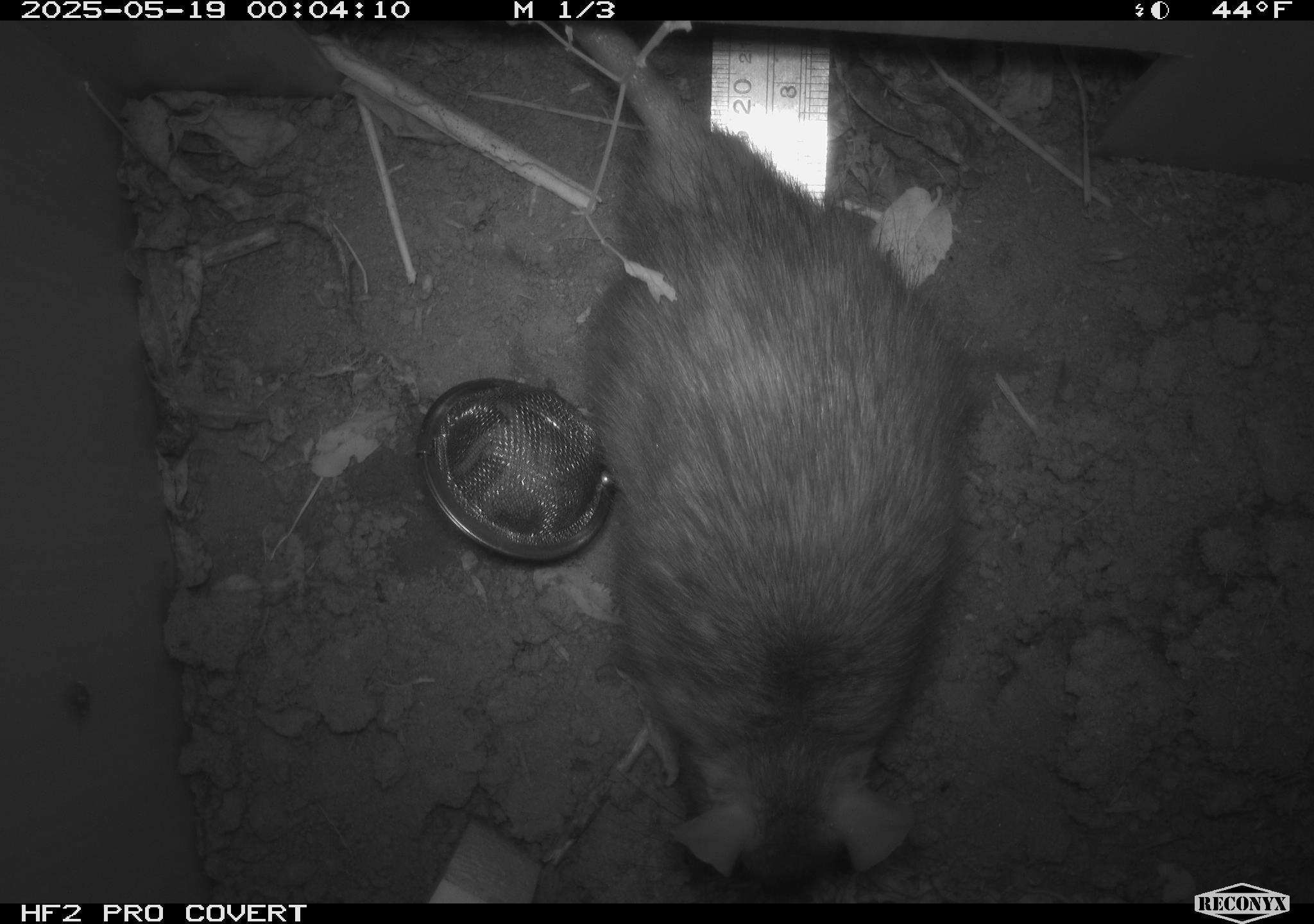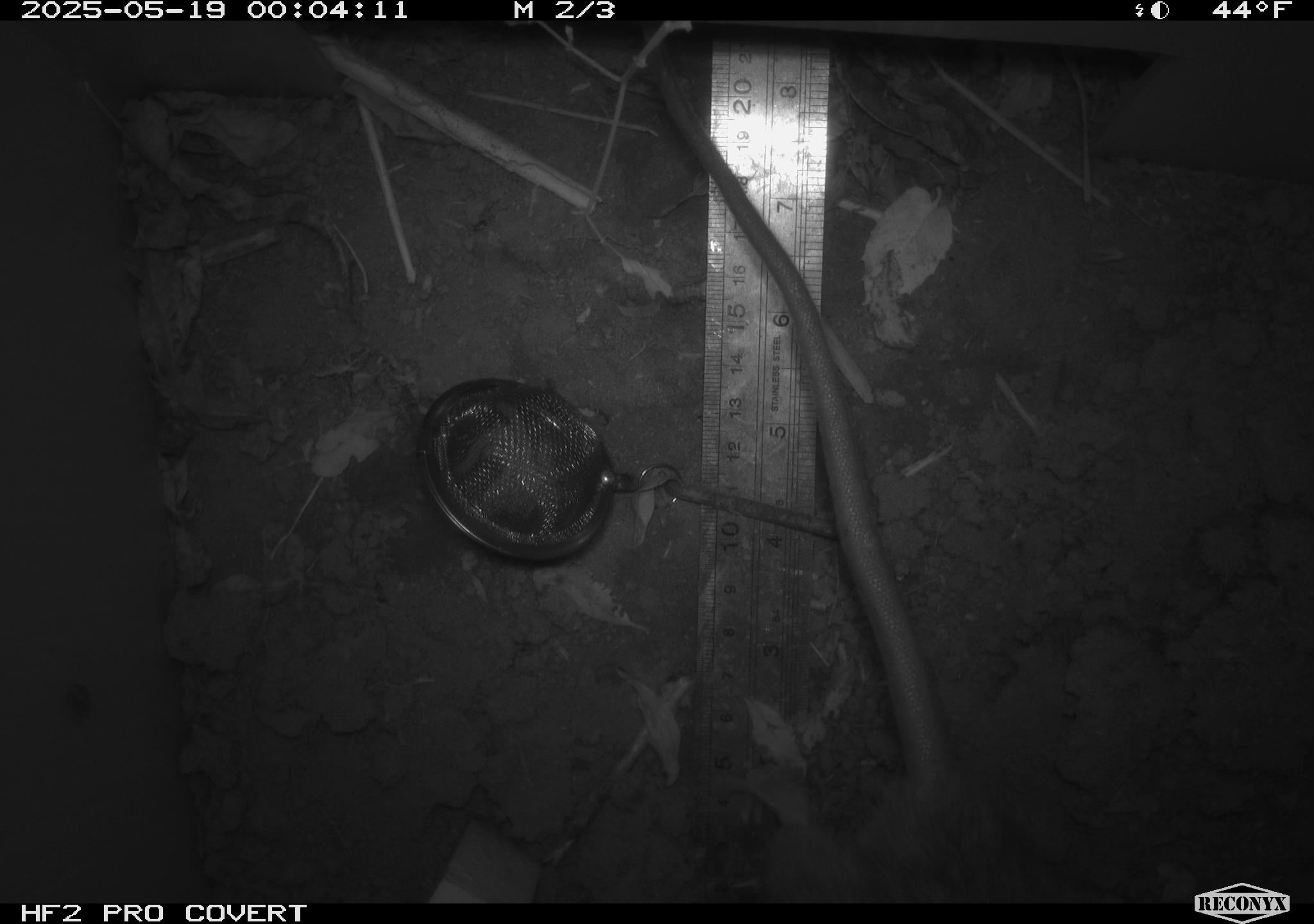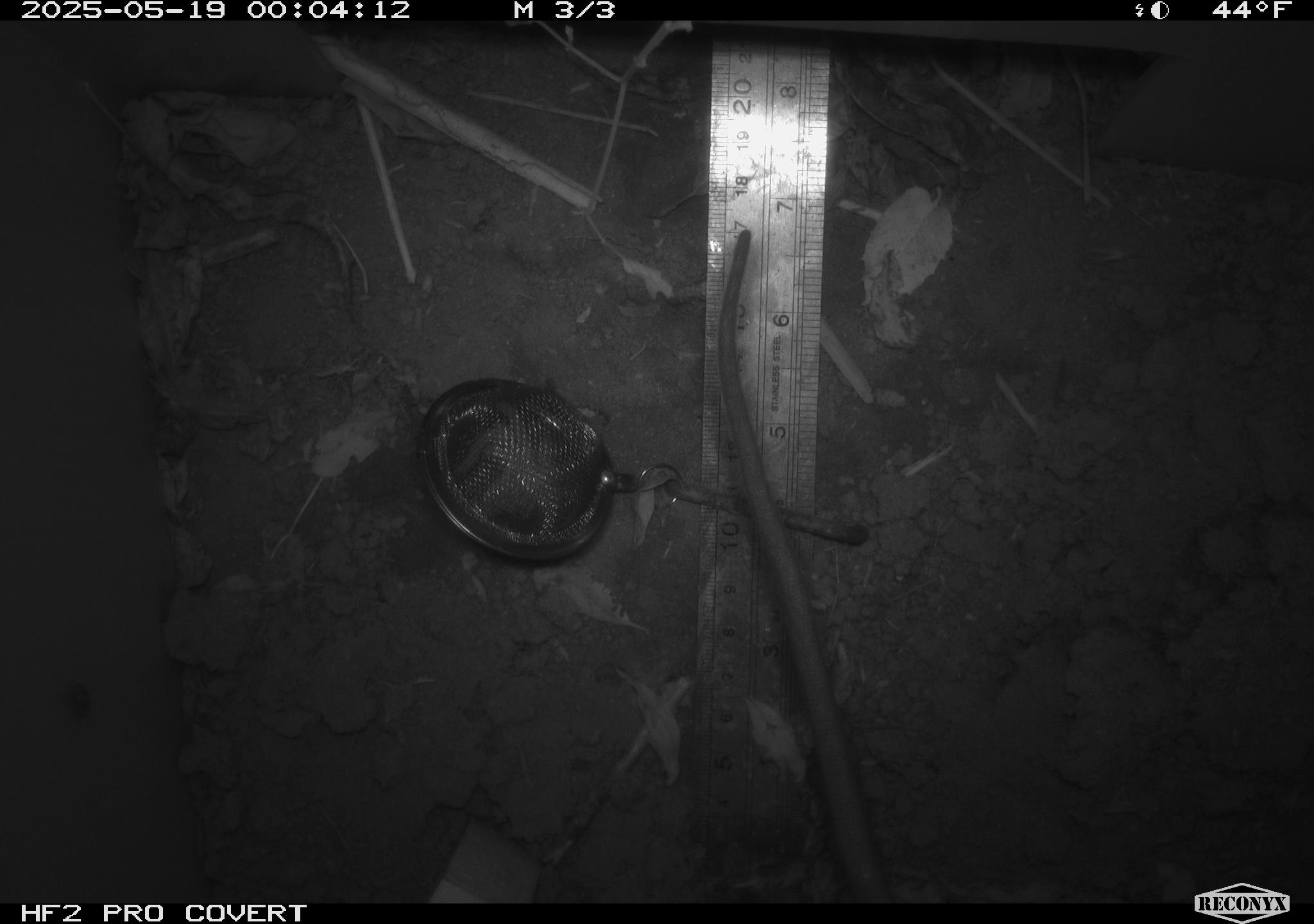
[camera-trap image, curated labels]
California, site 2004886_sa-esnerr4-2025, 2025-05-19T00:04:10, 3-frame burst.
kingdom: Animalia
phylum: Chordata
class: Mammalia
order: Rodentia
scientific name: Rodentia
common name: rodent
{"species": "rodent (Rodentia)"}